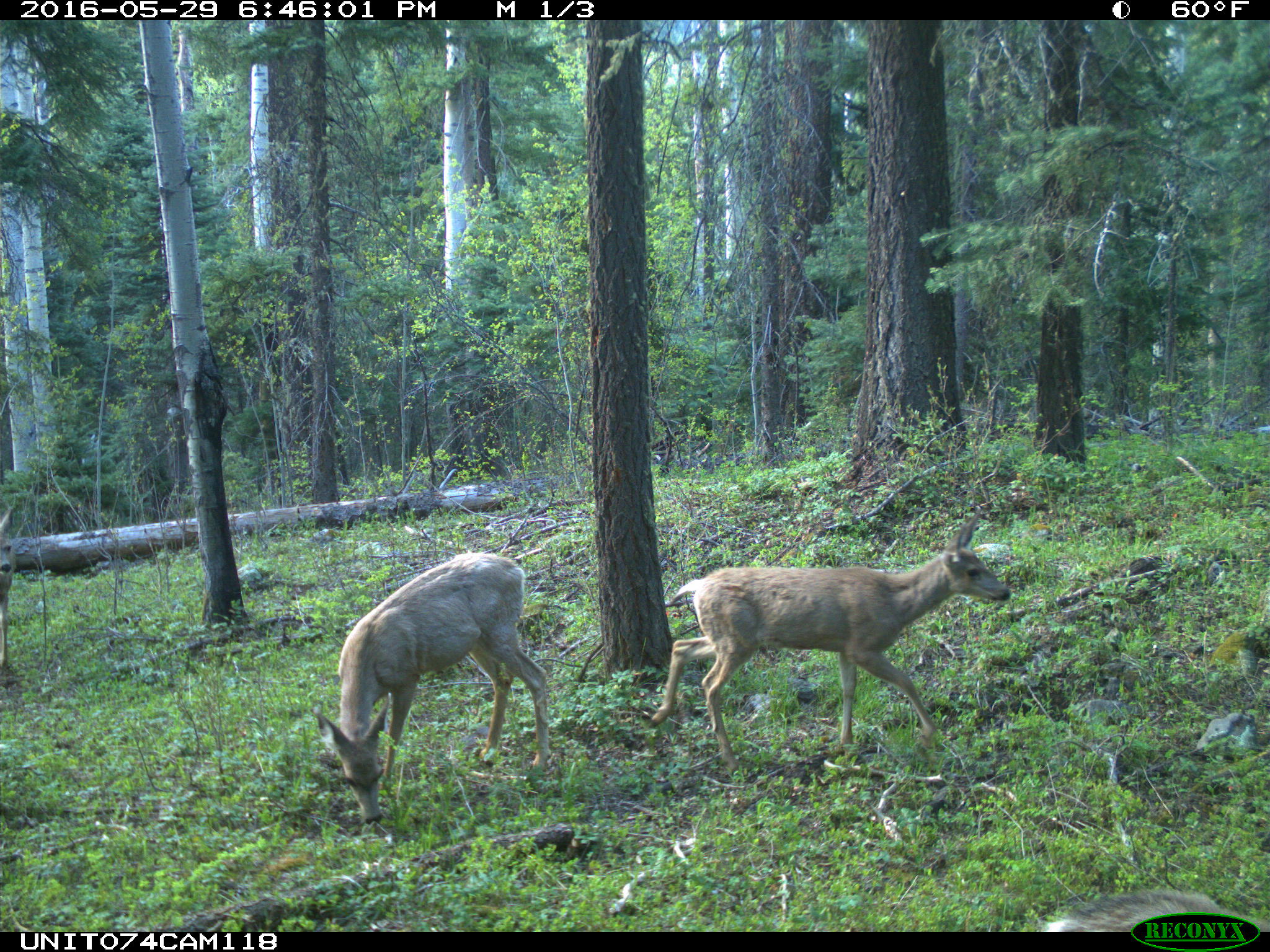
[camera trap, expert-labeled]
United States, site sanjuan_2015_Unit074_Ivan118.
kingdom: Animalia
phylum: Chordata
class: Mammalia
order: Artiodactyla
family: Cervidae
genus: Odocoileus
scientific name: Odocoileus hemionus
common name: mule deer